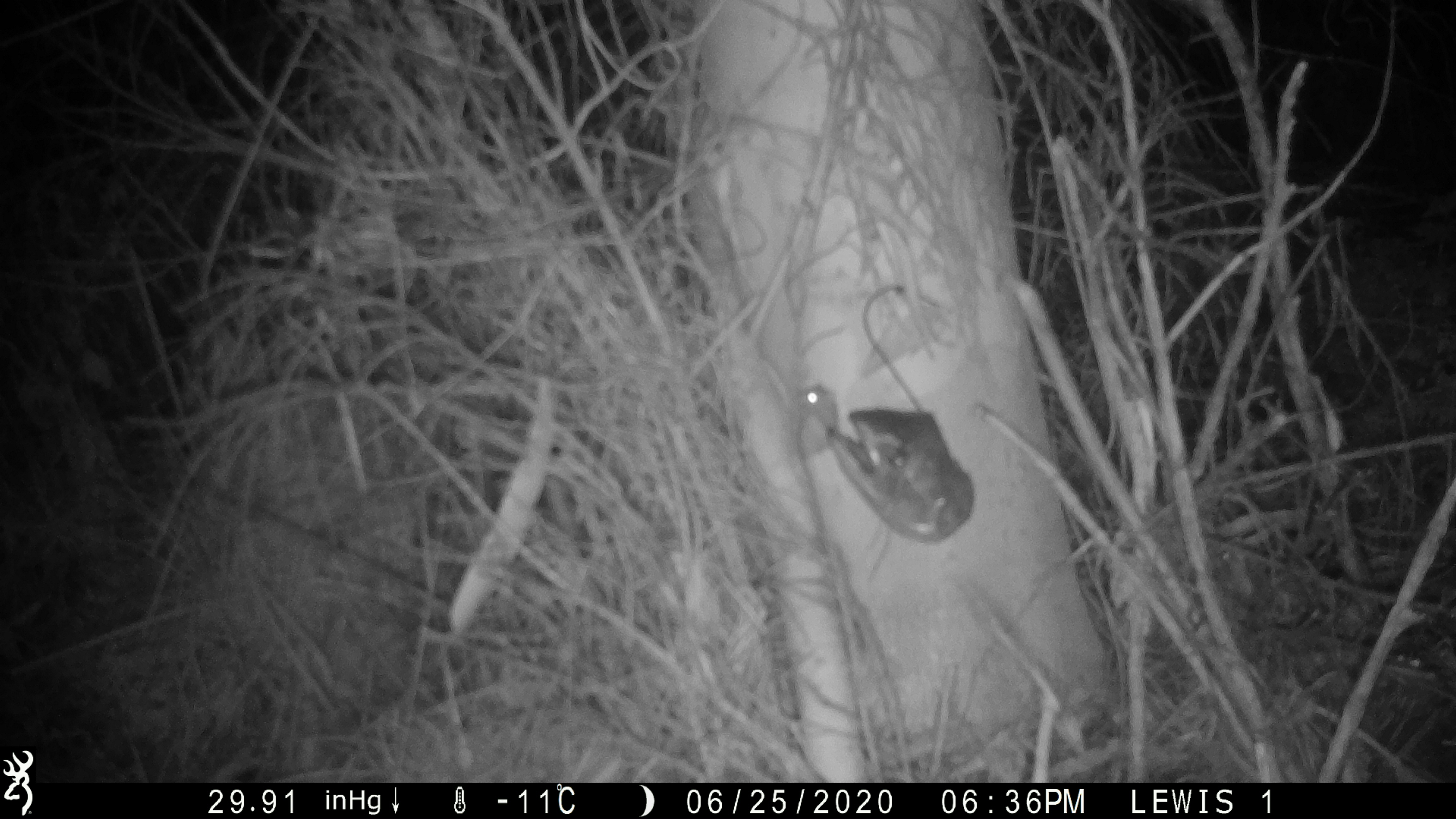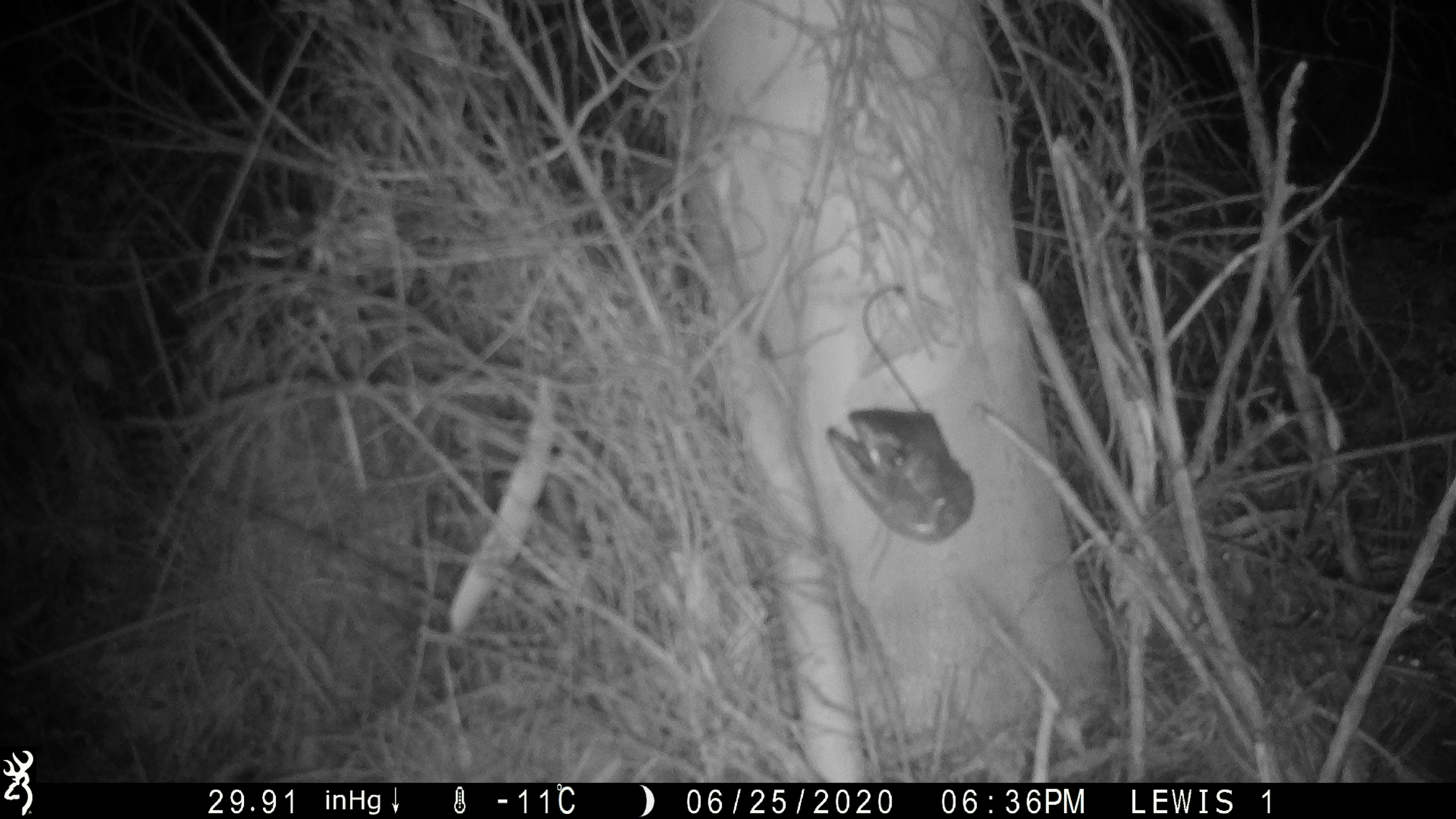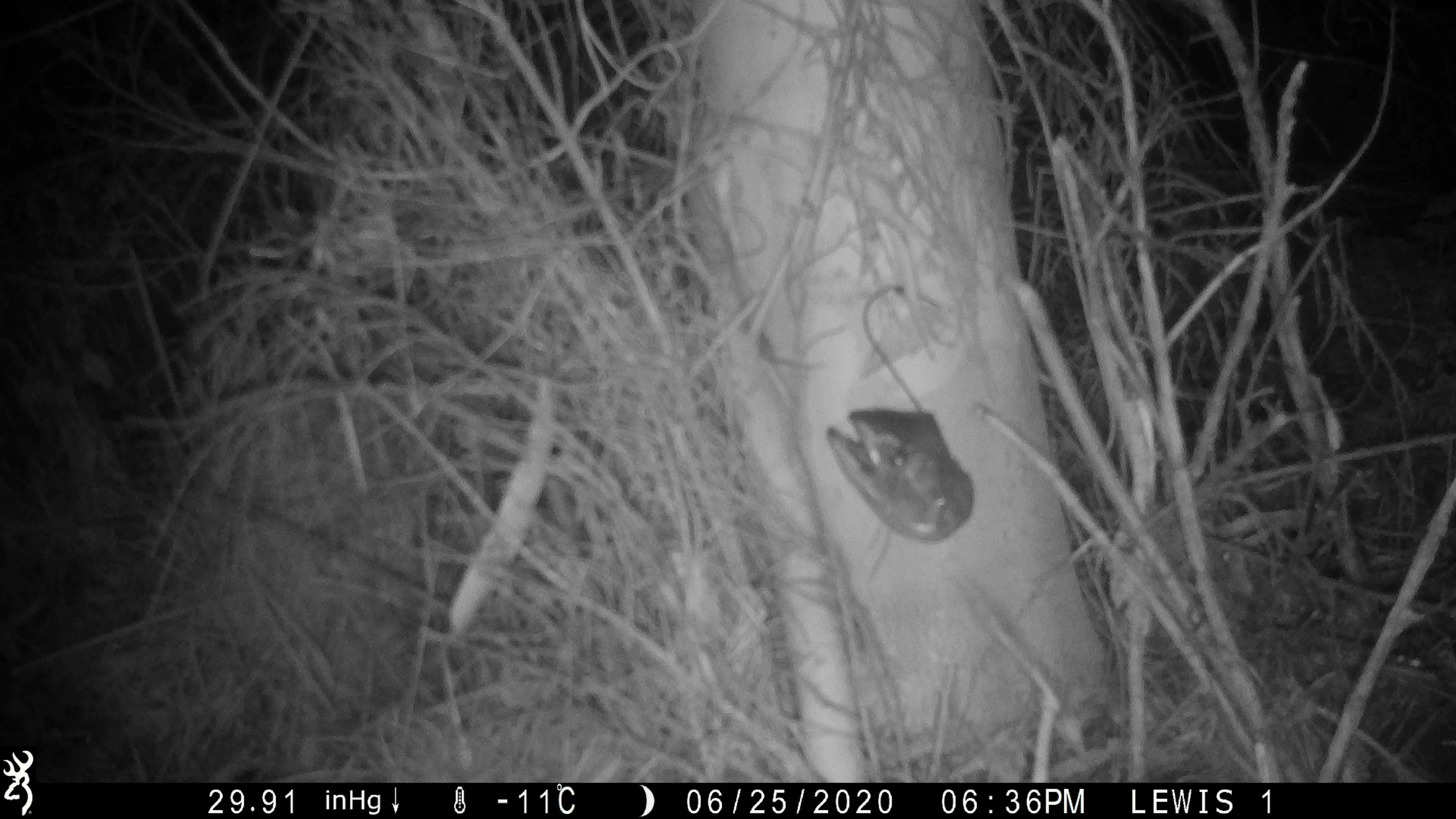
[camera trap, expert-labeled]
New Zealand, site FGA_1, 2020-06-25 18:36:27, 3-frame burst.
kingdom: Animalia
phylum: Chordata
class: Mammalia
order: Rodentia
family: Muridae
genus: Mus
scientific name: Mus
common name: mouse